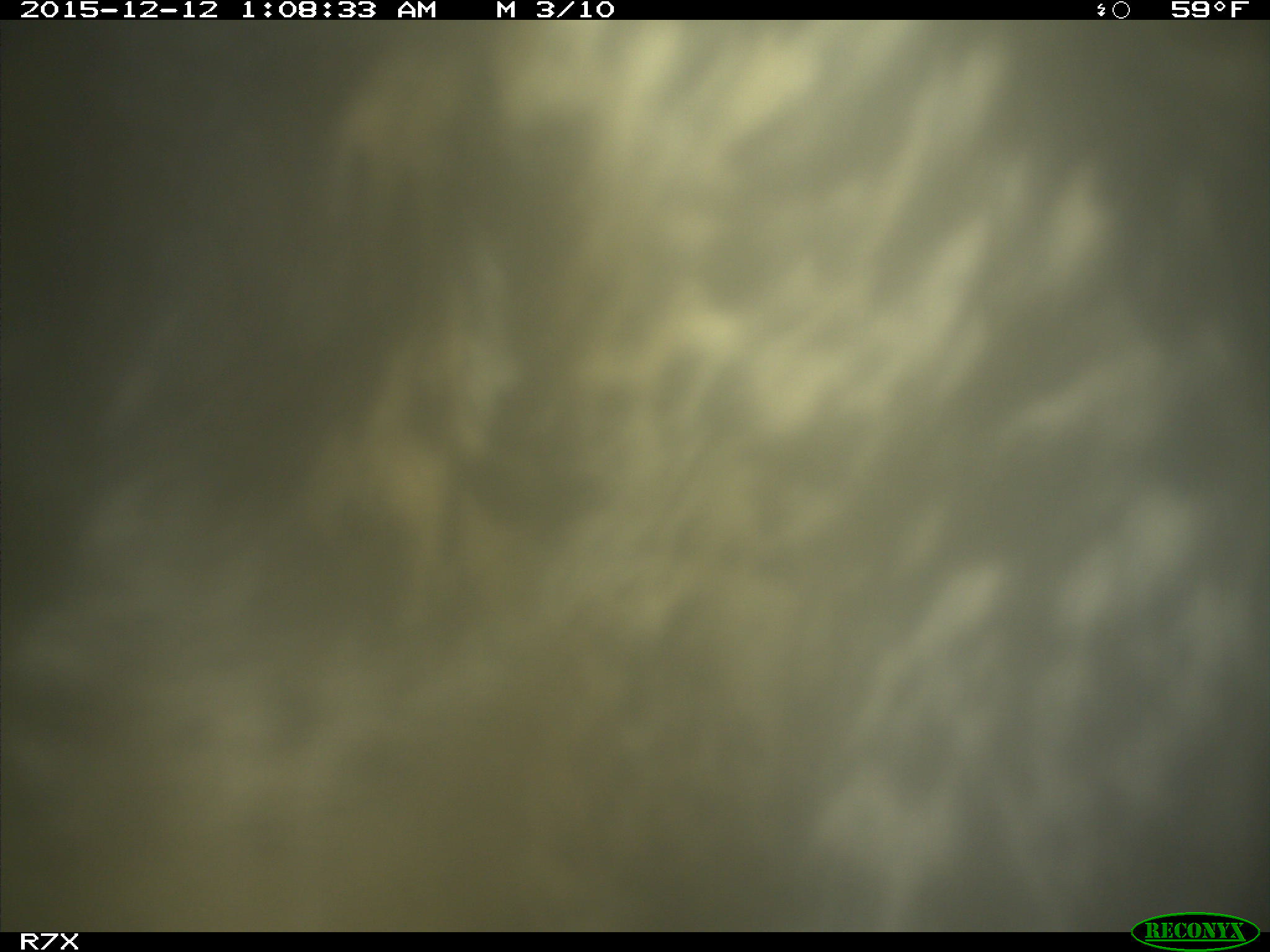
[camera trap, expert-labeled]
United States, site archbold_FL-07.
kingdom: Animalia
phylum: Chordata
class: Mammalia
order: Artiodactyla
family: Bovidae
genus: Bos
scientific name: Bos taurus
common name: domestic cow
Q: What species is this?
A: Bos taurus (domestic cow).